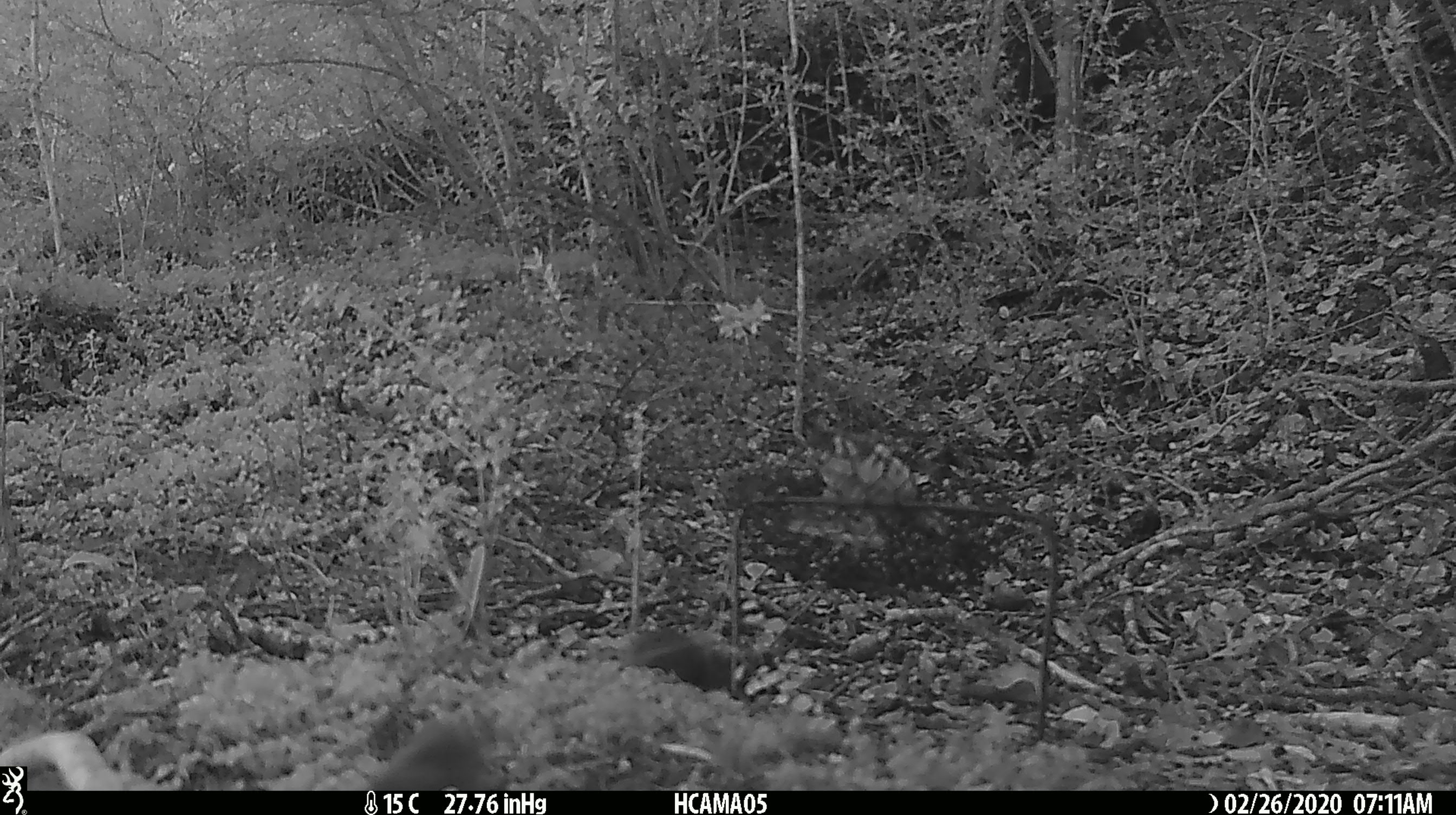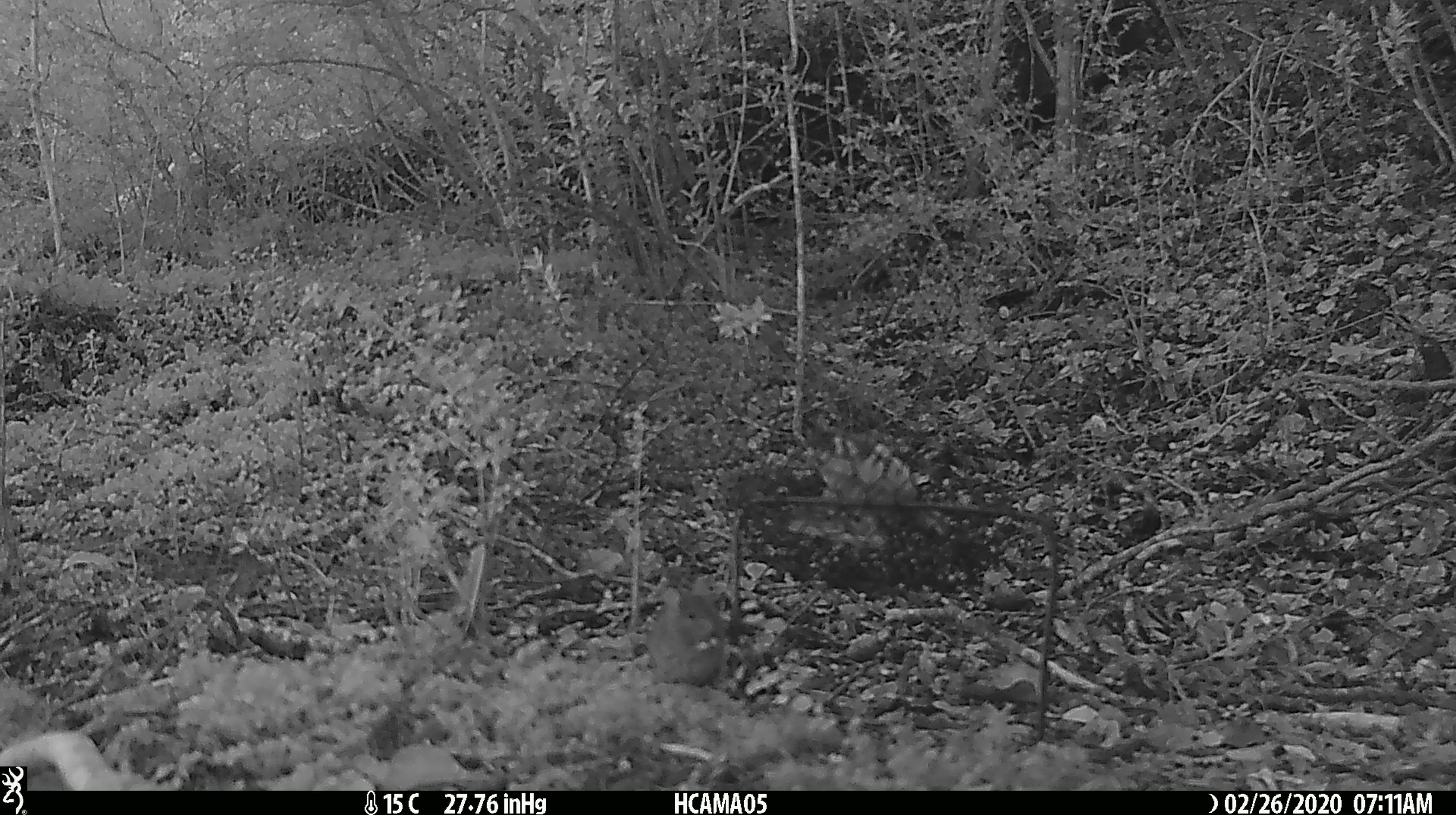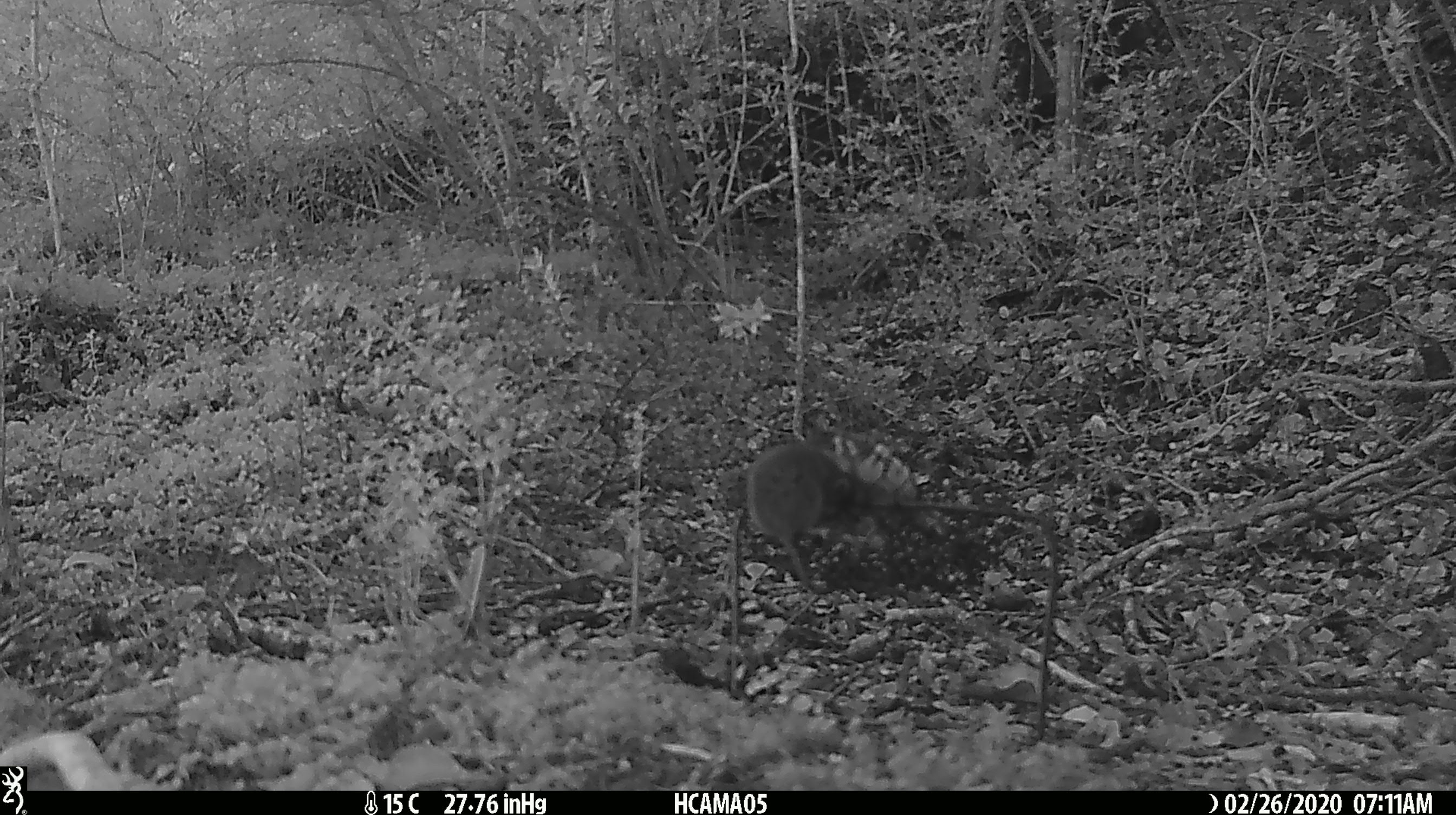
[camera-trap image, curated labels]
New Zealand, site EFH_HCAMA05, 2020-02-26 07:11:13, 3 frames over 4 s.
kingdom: Animalia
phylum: Chordata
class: Mammalia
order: Rodentia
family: Muridae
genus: Mus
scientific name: Mus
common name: mouse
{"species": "mouse (Mus)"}